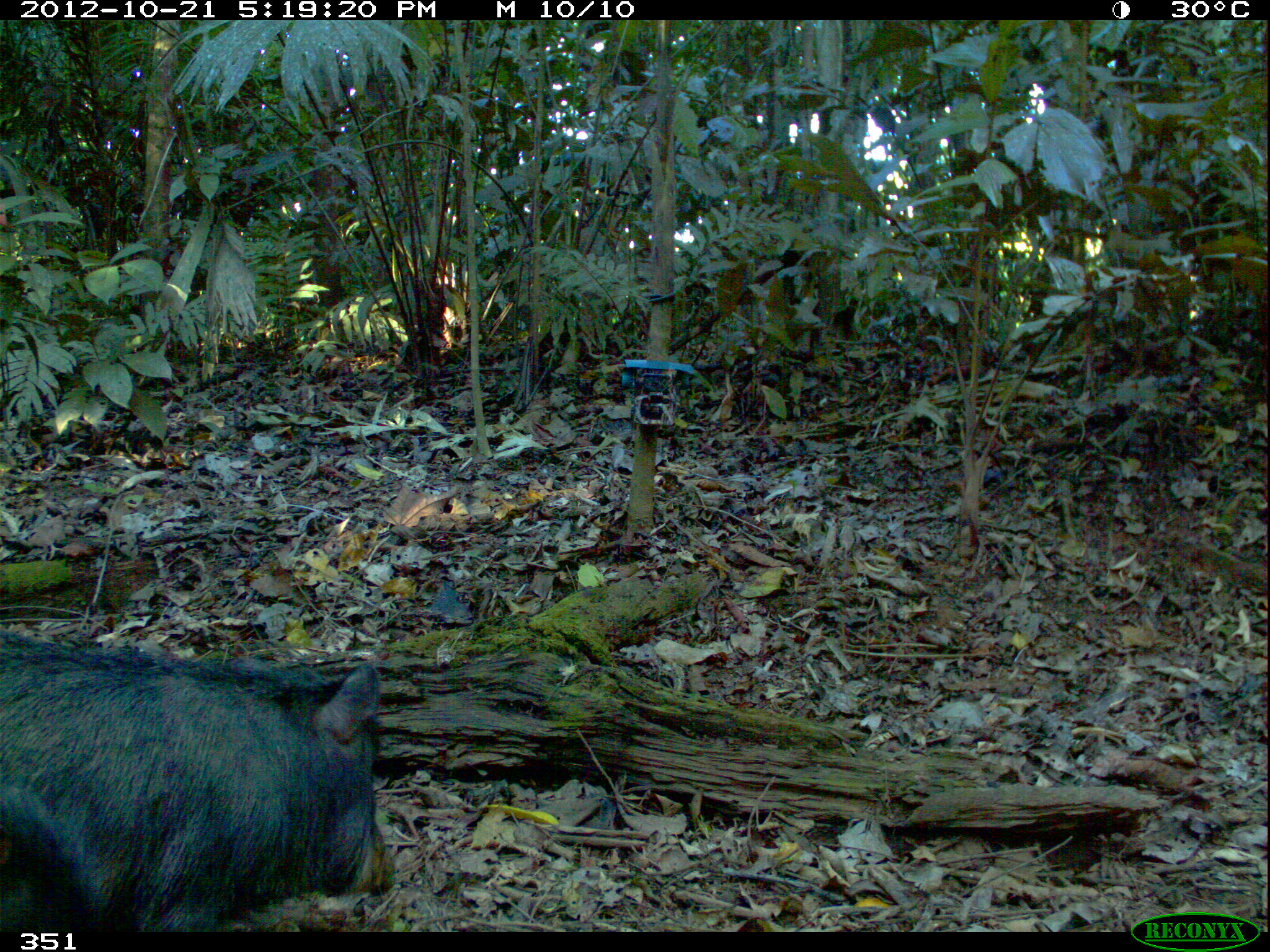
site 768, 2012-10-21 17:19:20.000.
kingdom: Animalia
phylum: Chordata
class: Mammalia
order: Artiodactyla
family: Tayassuidae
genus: Tayassu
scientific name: Tayassu pecari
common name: white-lipped peccary